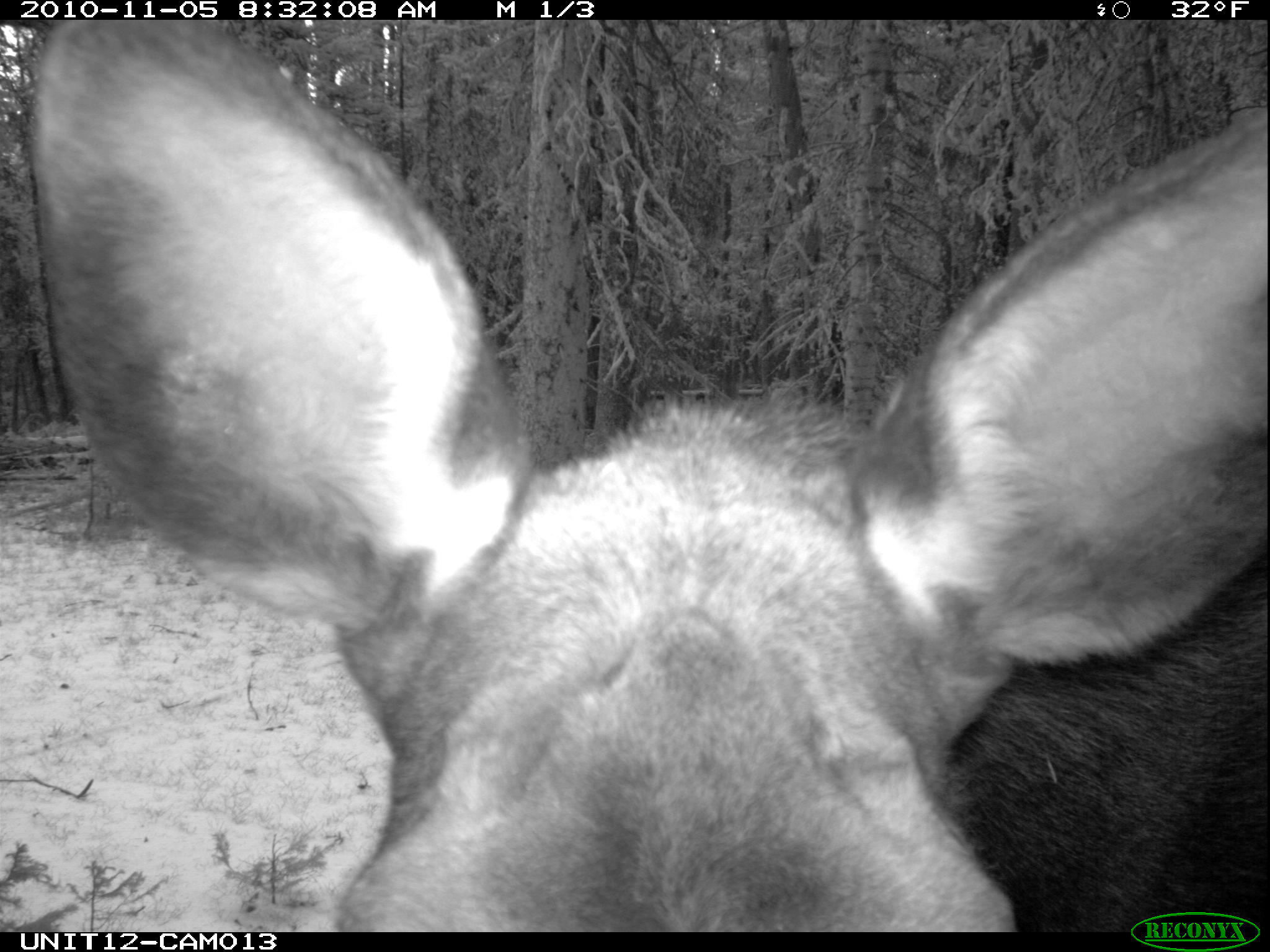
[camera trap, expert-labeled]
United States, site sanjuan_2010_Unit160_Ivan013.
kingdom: Animalia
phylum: Chordata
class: Mammalia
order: Artiodactyla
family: Cervidae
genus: Alces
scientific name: Alces alces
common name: moose